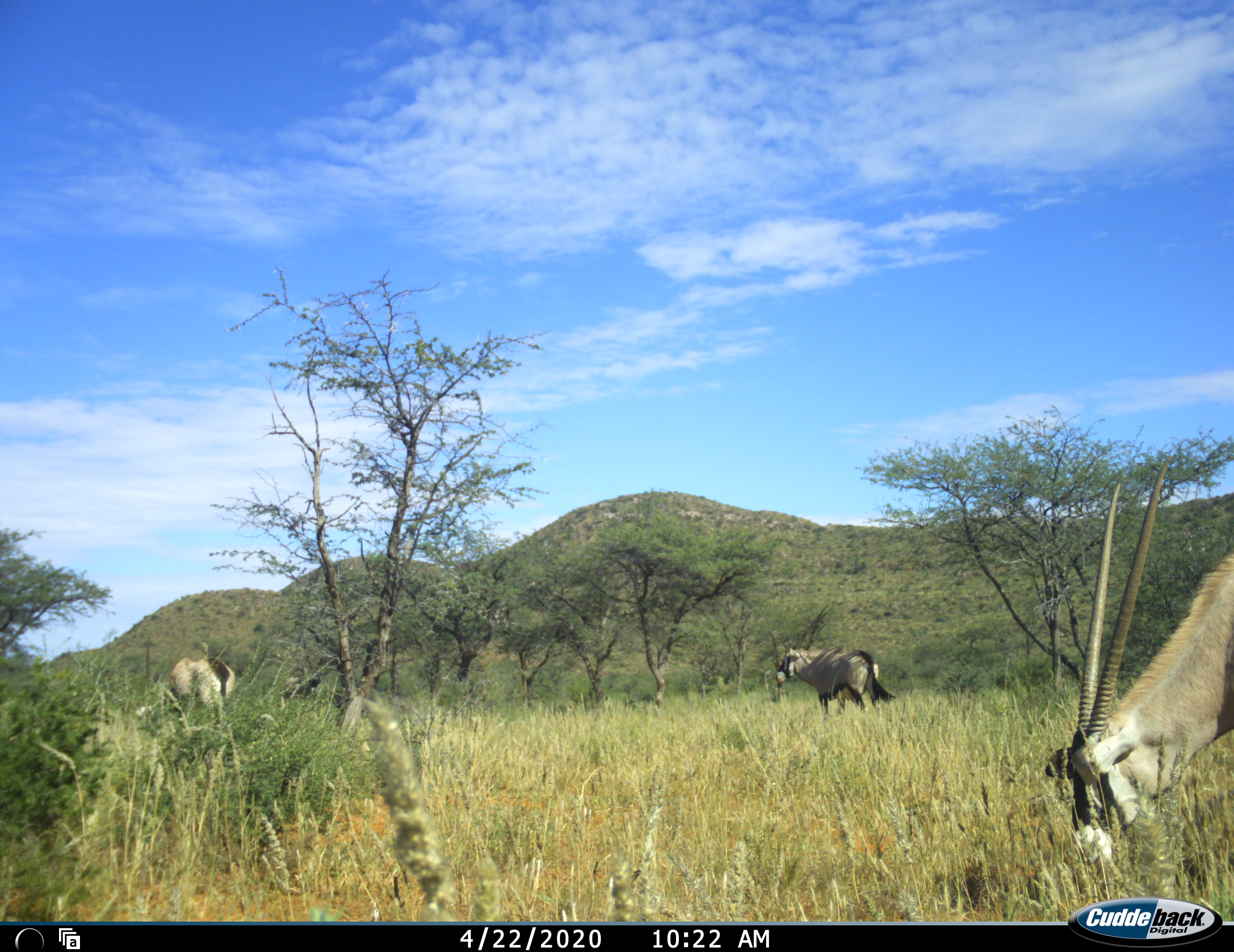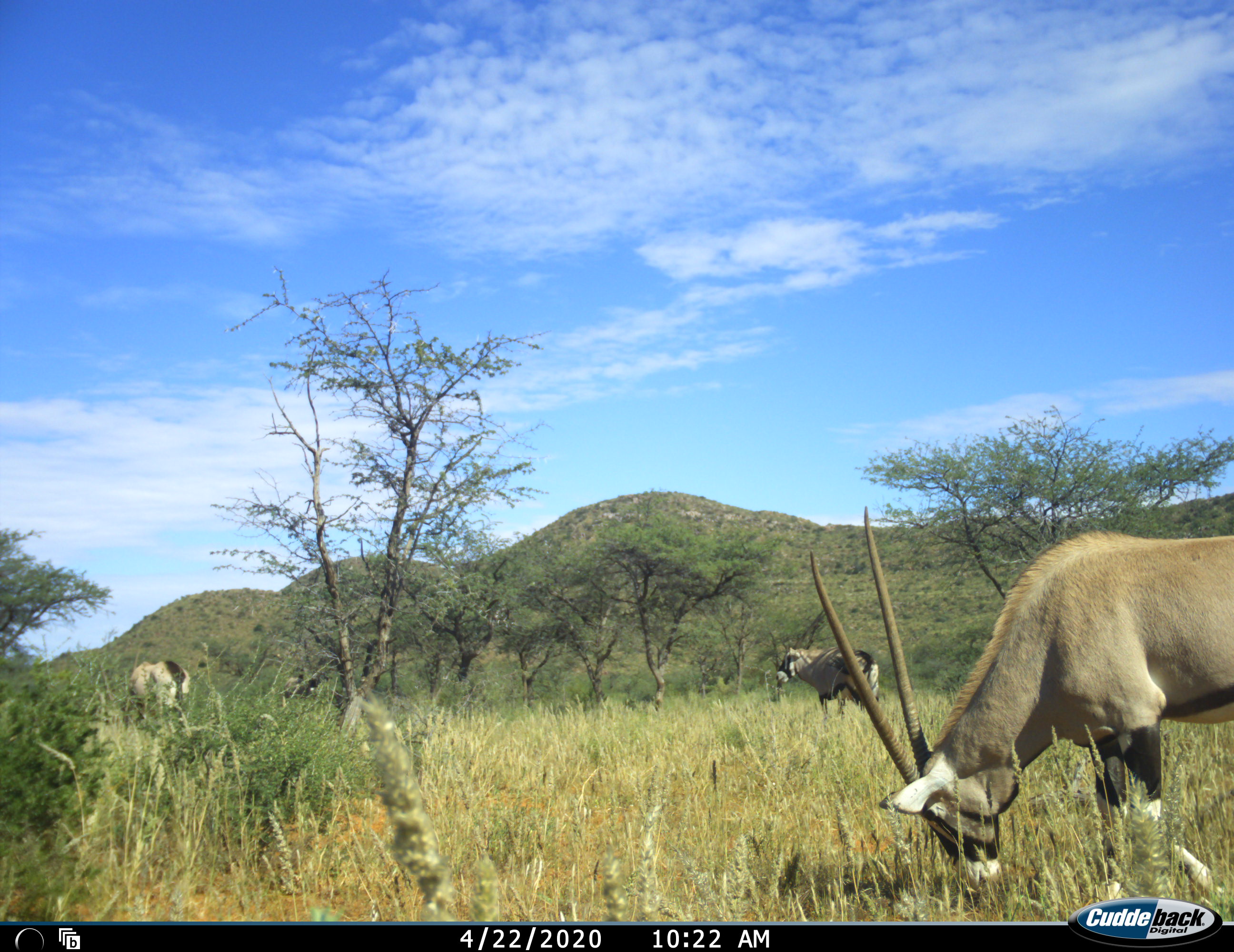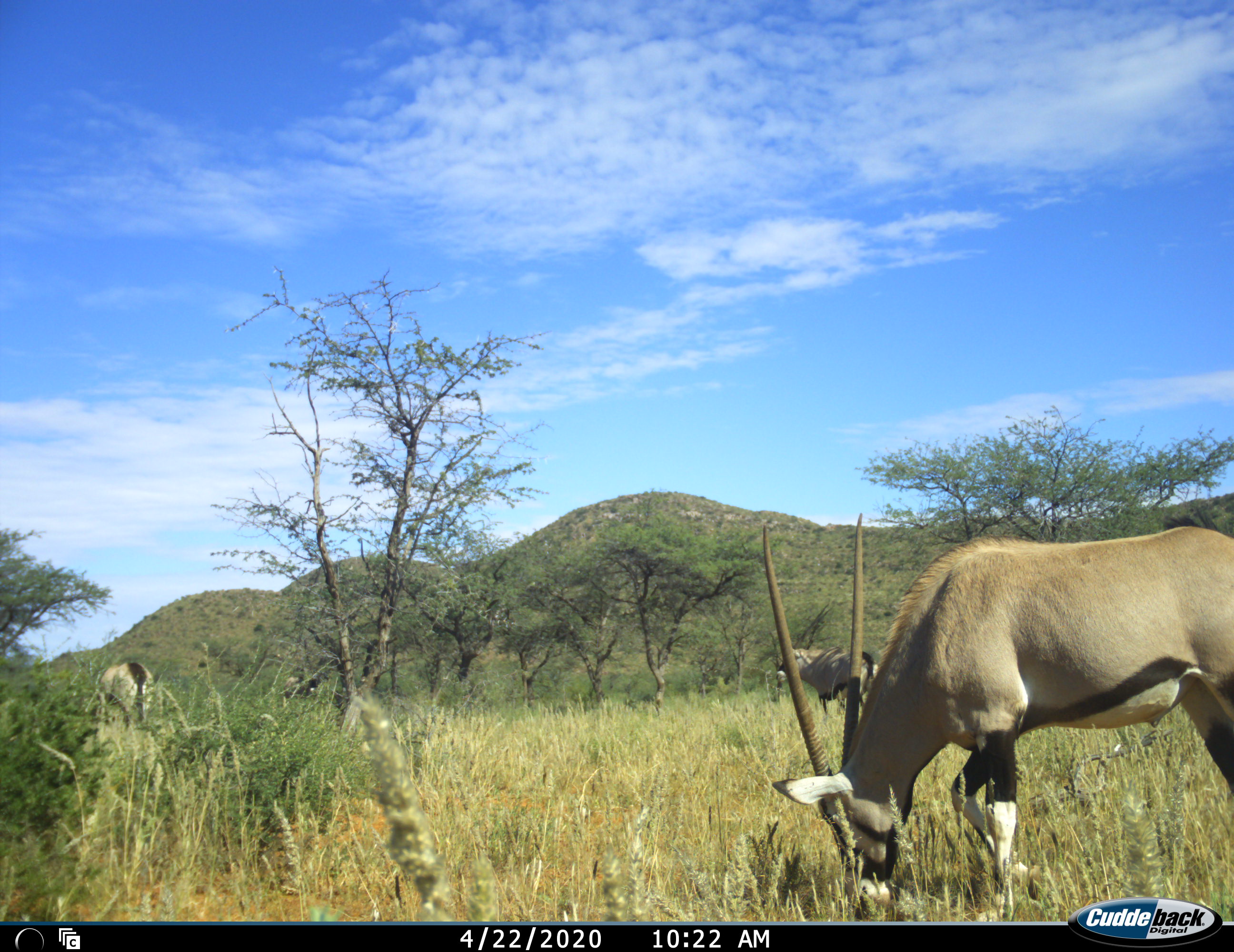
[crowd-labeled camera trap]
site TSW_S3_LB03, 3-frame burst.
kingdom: Animalia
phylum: Chordata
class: Mammalia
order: Artiodactyla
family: Bovidae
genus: Oryx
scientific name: Oryx gazella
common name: gemsbok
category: oryx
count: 4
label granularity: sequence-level